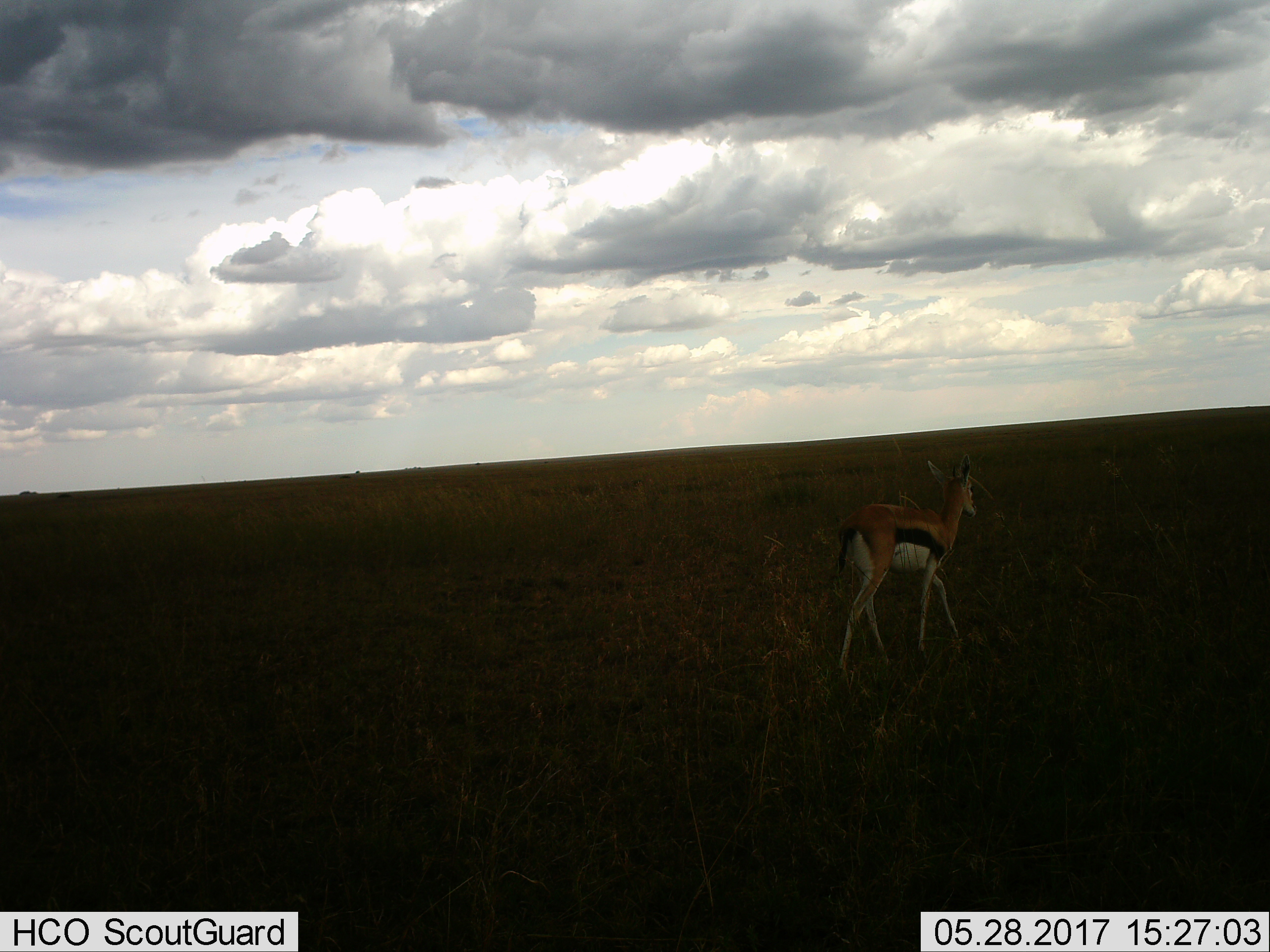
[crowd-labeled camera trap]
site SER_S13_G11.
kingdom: Animalia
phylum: Chordata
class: Mammalia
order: Artiodactyla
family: Bovidae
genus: Eudorcas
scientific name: Eudorcas thomsonii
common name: thomson's gazelle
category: gazellethomsons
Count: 1.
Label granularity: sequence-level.